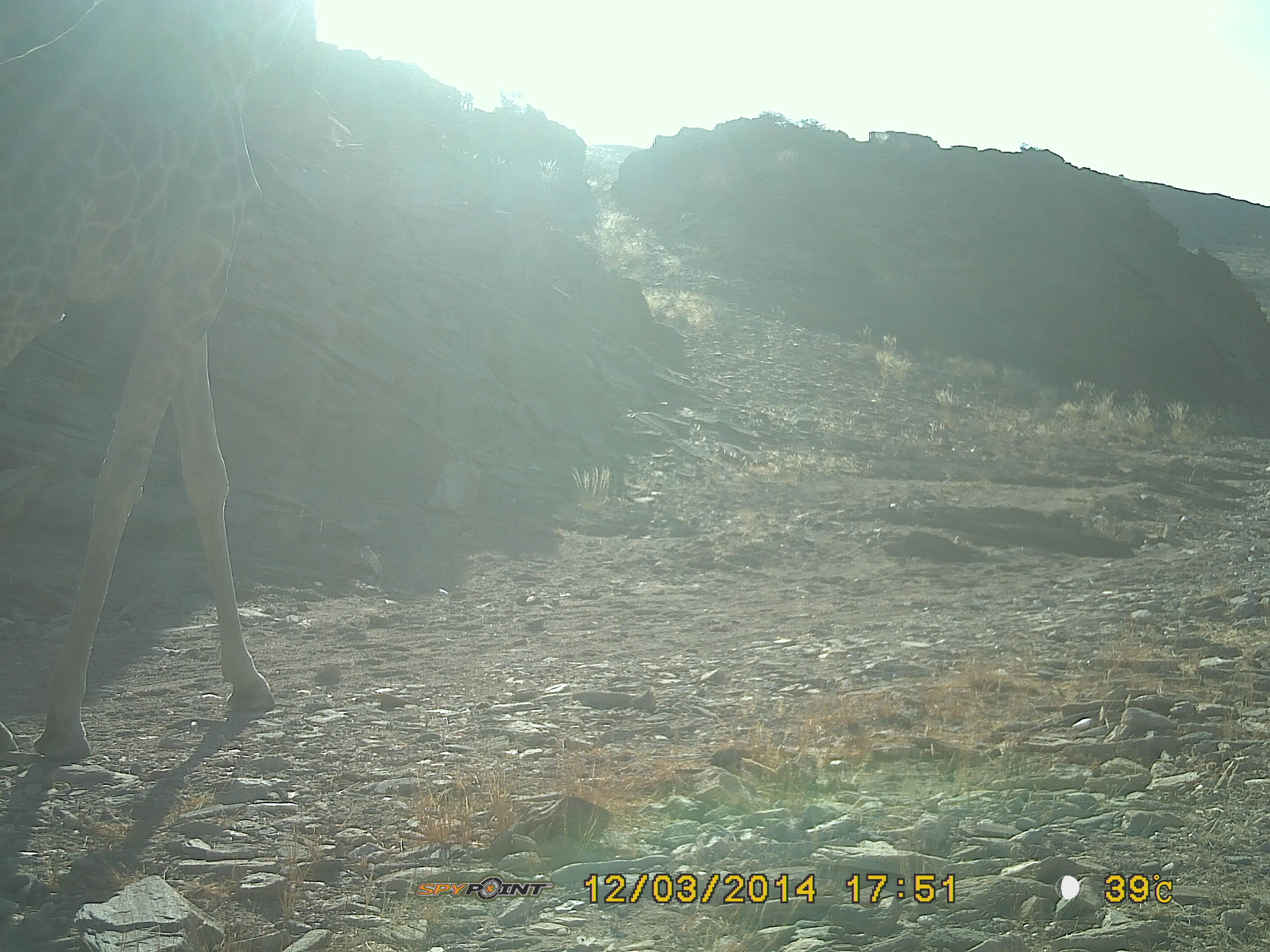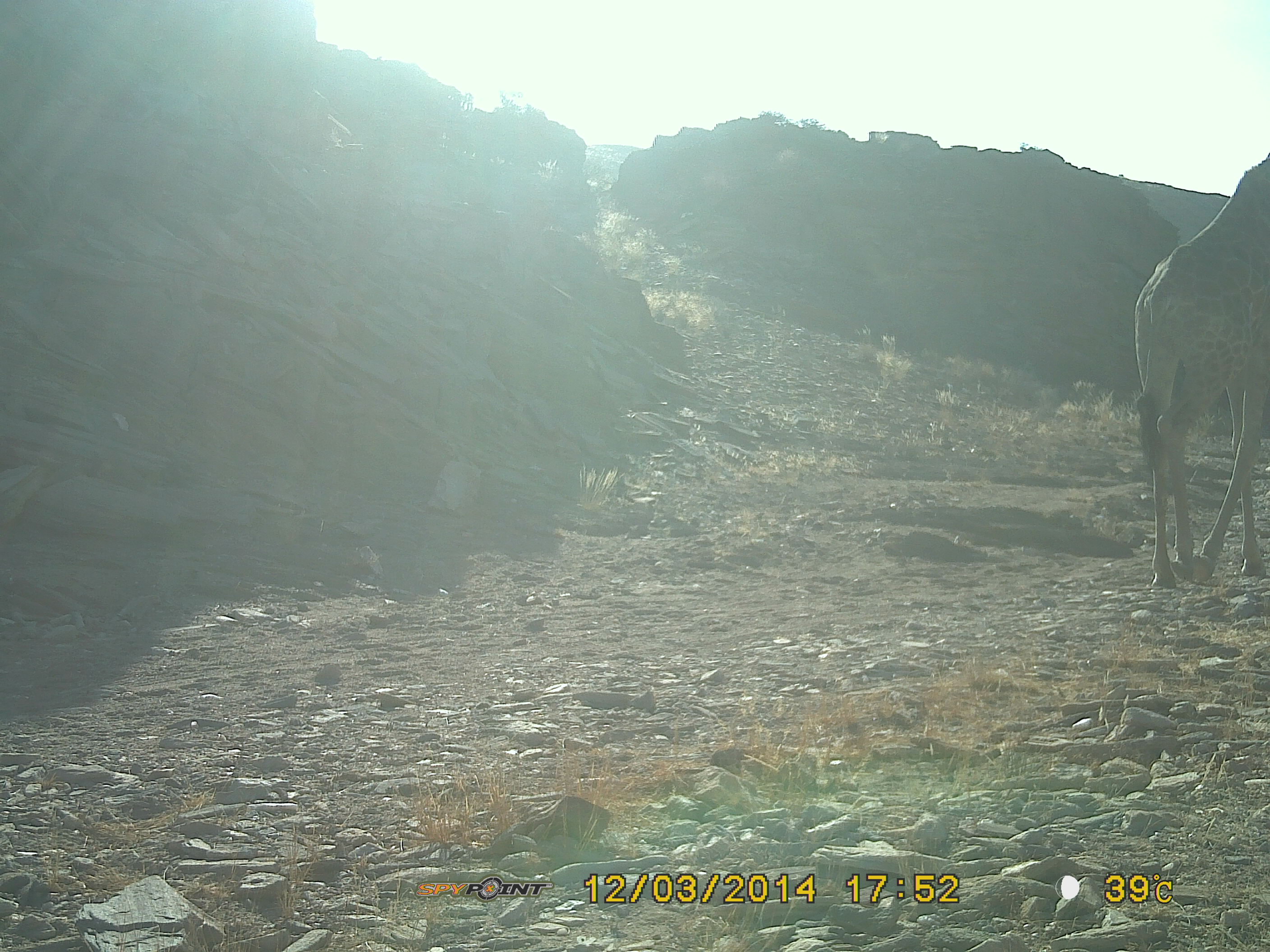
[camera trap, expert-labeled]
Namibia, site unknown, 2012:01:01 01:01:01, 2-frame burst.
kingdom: Animalia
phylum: Chordata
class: Mammalia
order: Artiodactyla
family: Giraffidae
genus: Giraffa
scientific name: Giraffa camelopardalis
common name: giraffe